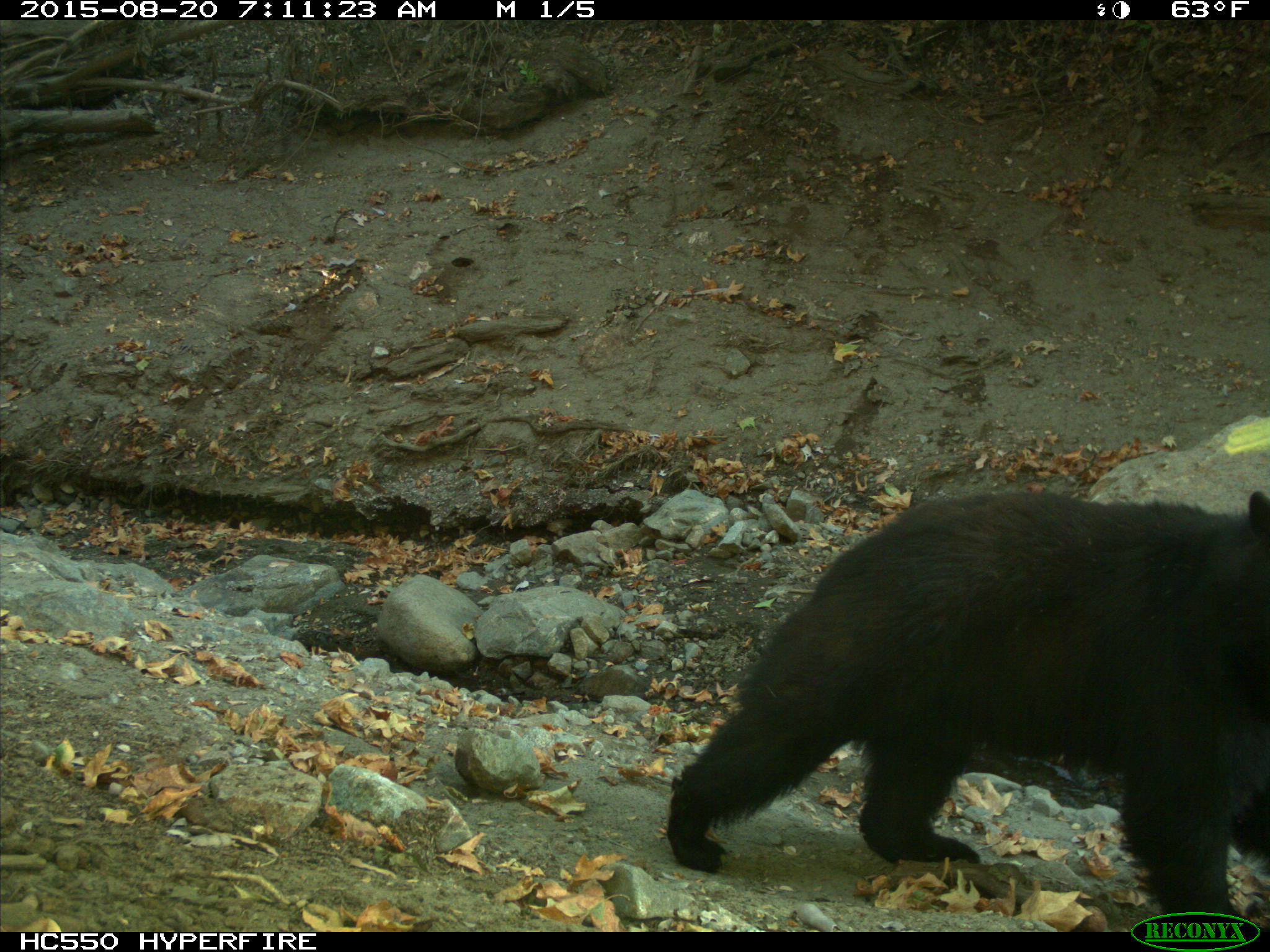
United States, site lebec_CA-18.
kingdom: Animalia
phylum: Chordata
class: Mammalia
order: Carnivora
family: Ursidae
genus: Ursus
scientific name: Ursus americanus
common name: american black bear